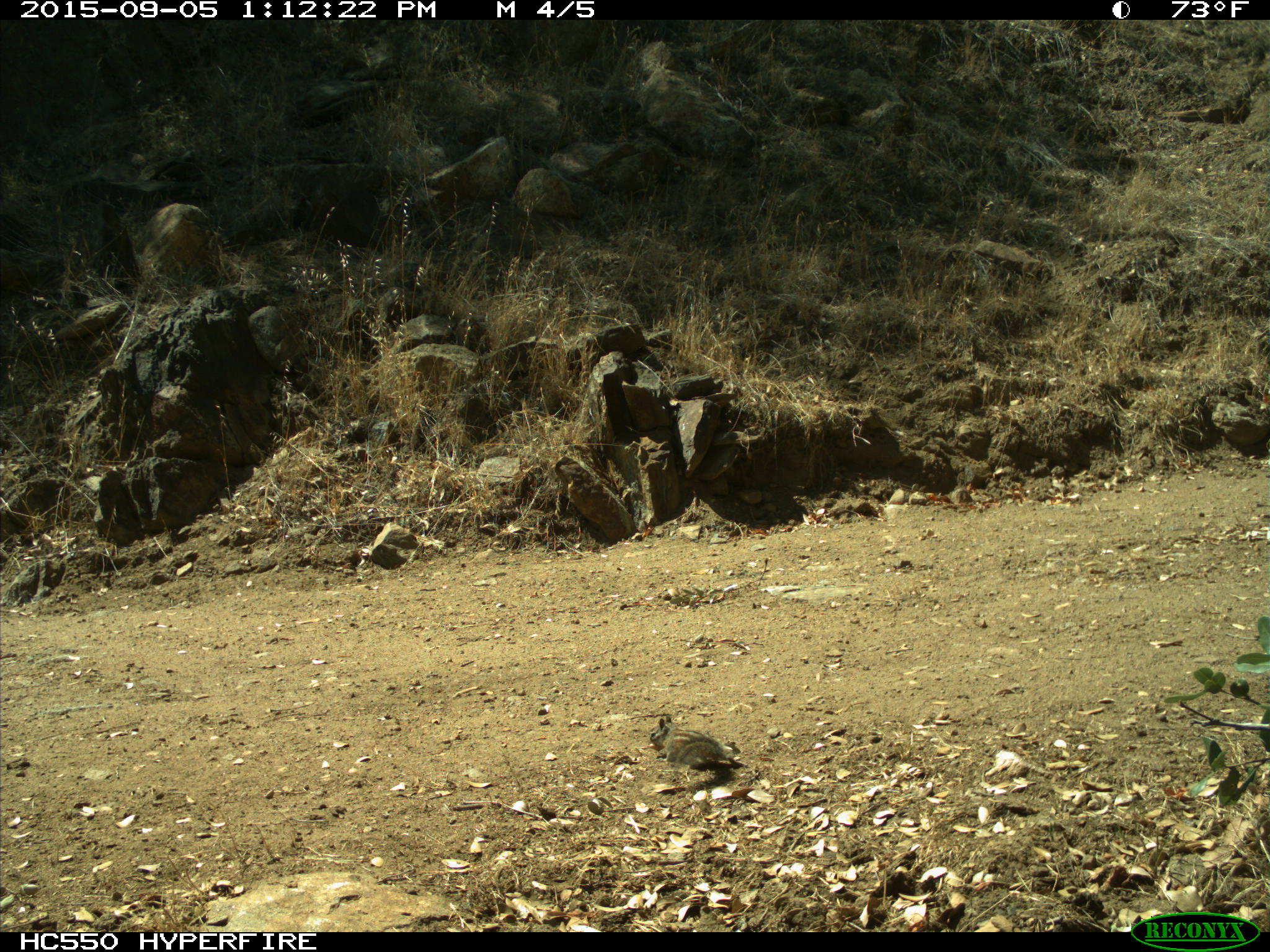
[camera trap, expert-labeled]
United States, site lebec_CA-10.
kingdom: Animalia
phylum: Chordata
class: Mammalia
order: Rodentia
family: Sciuridae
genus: Tamias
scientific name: Tamias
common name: chipmunk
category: unidentified chipmunk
Unidentified chipmunk (chipmunk) (Tamias).